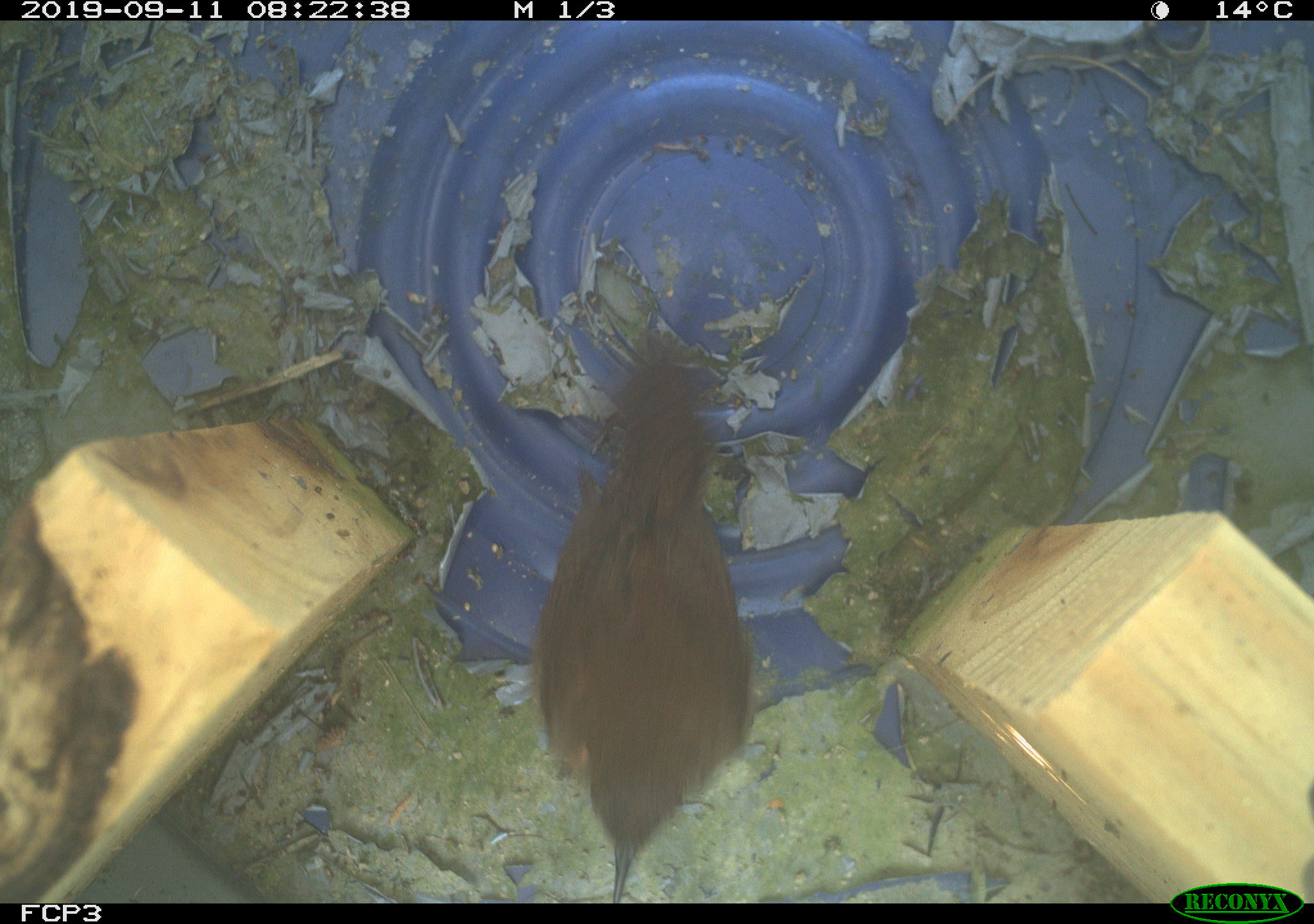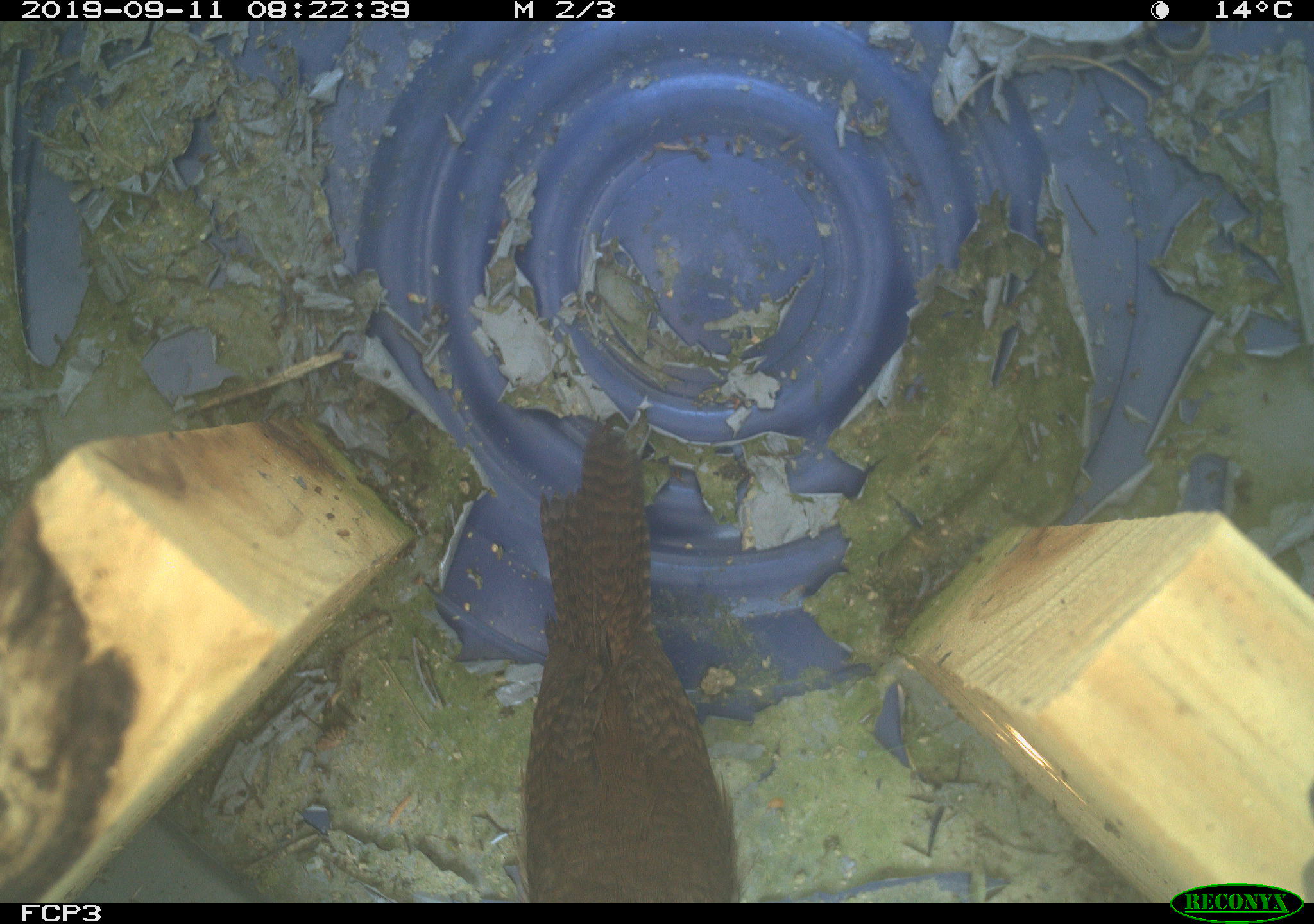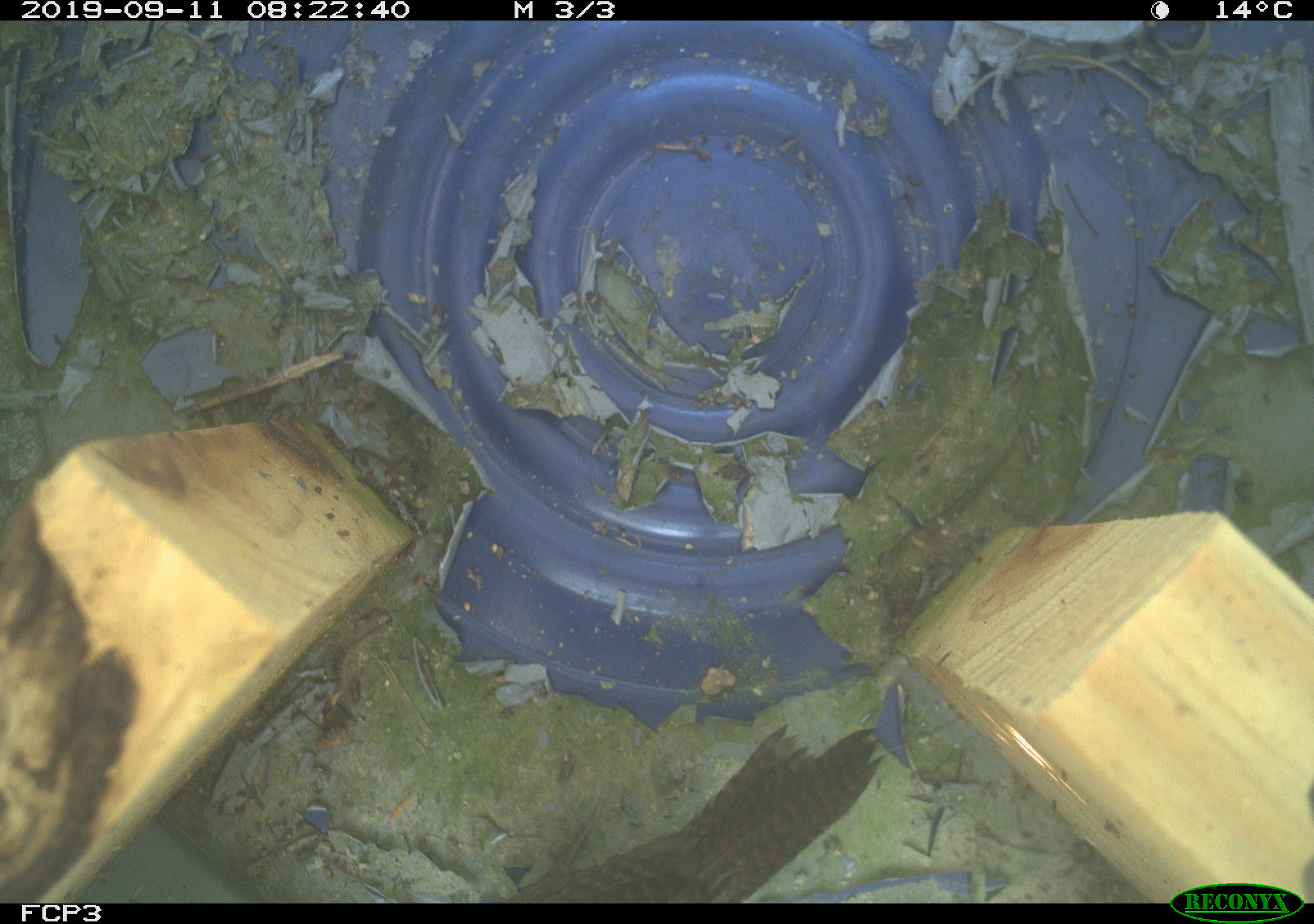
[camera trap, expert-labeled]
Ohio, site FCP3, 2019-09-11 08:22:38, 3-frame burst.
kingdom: Animalia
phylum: Chordata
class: Aves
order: Passeriformes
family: Troglodytidae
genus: Troglodytes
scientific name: Troglodytes aedon aedon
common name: northern house wren